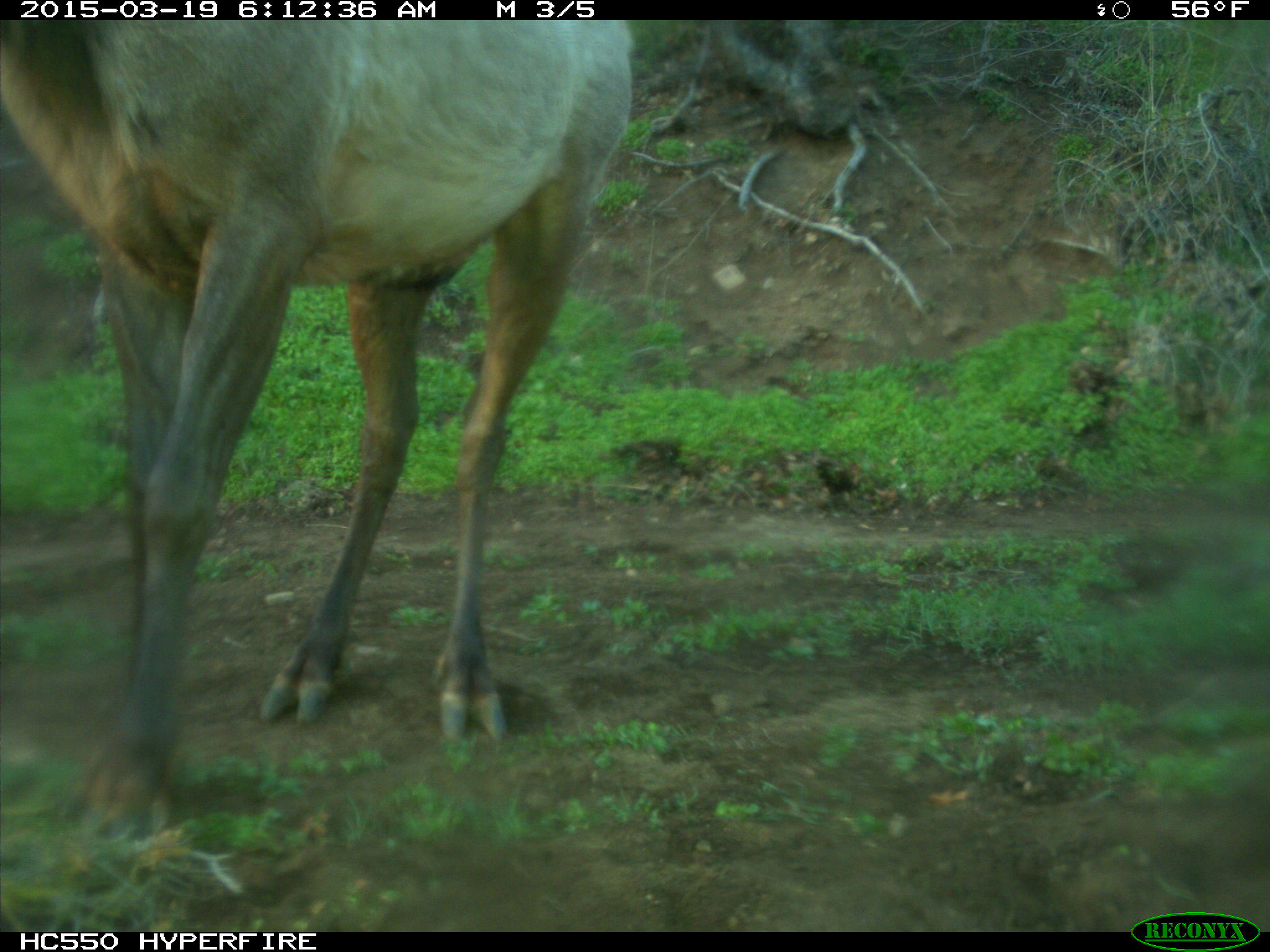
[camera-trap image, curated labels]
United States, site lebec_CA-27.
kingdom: Animalia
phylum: Chordata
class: Mammalia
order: Artiodactyla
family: Cervidae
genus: Cervus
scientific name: Cervus canadensis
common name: elk